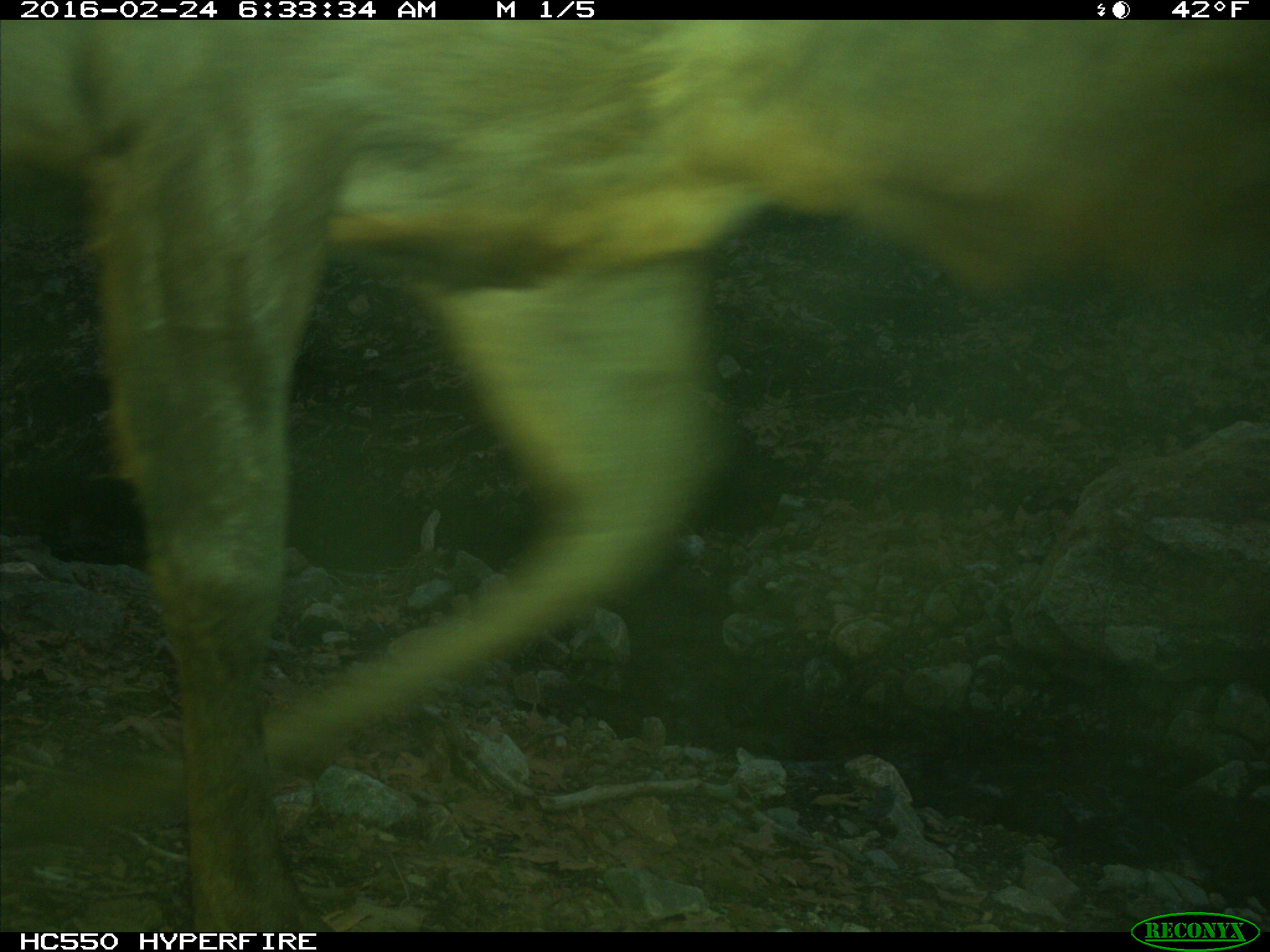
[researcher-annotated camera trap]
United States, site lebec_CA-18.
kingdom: Animalia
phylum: Chordata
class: Mammalia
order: Artiodactyla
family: Cervidae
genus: Cervus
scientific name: Cervus canadensis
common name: elk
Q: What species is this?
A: Cervus canadensis (elk).